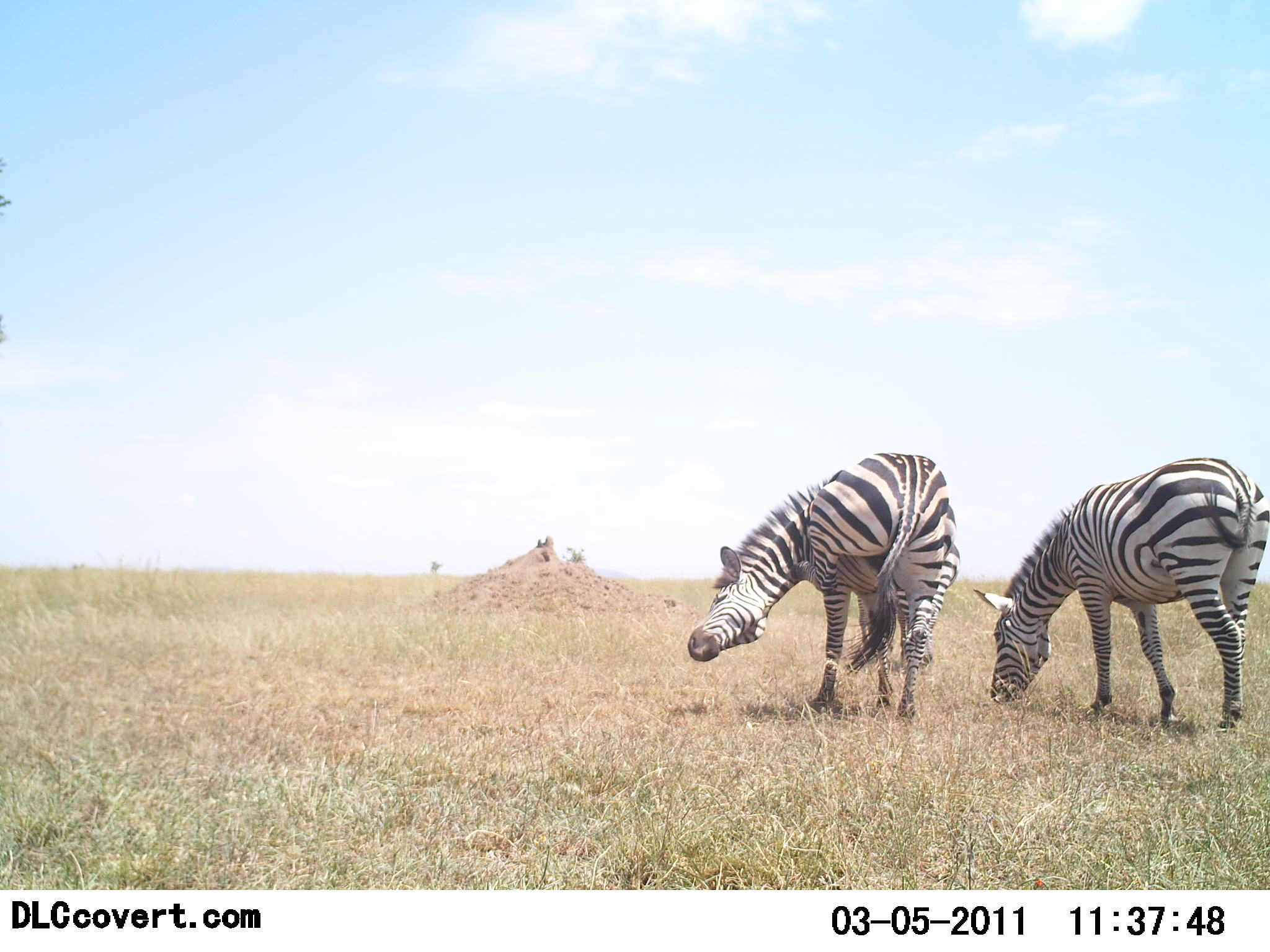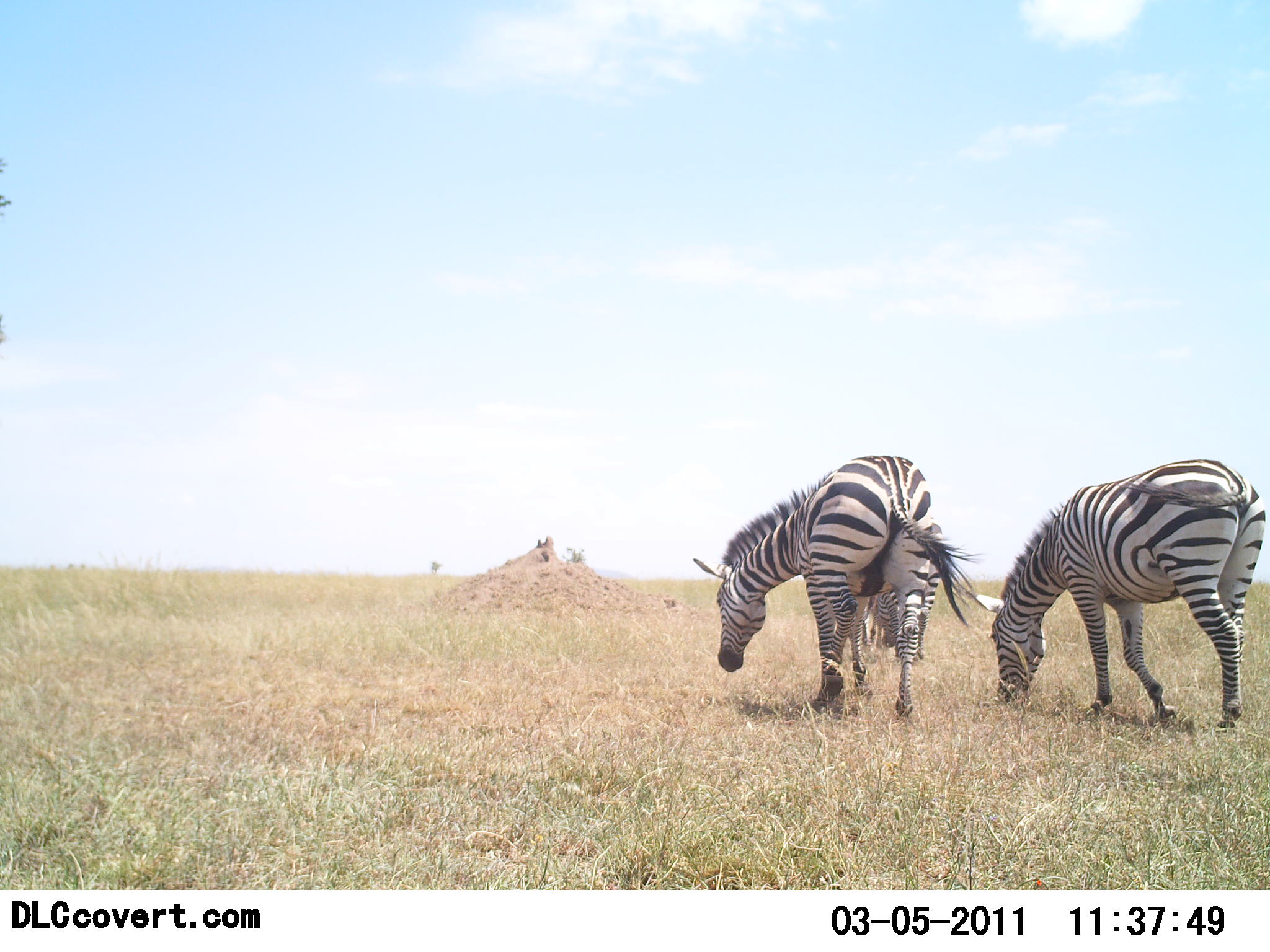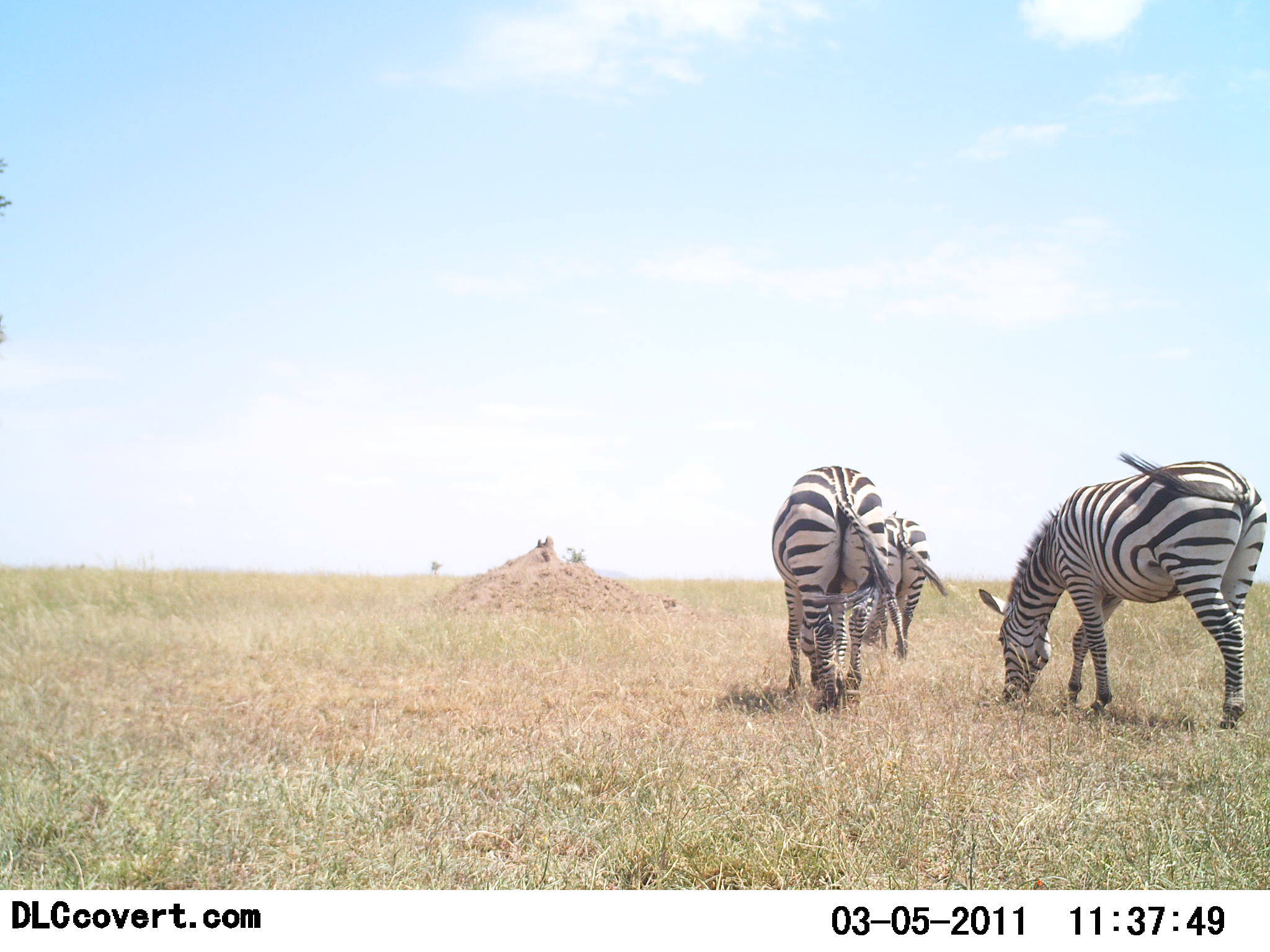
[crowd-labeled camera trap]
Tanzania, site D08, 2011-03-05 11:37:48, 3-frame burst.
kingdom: Animalia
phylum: Chordata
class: Mammalia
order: Perissodactyla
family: Equidae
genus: Equus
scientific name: Equus quagga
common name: plains zebra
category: zebra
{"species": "zebra (plains zebra) (Equus quagga)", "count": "3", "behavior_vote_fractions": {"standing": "30%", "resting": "0%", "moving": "60%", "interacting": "0%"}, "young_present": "0%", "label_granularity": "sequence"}